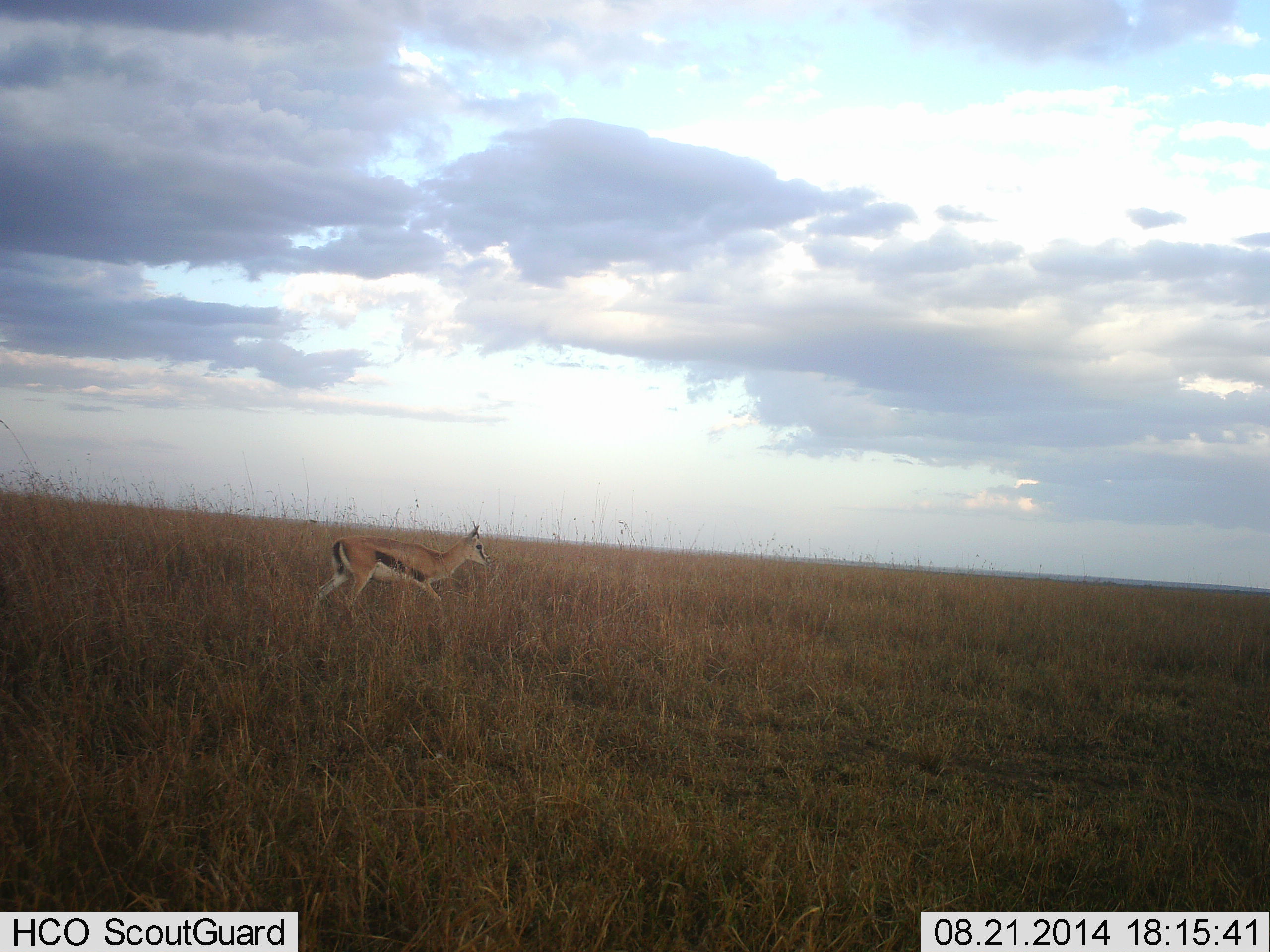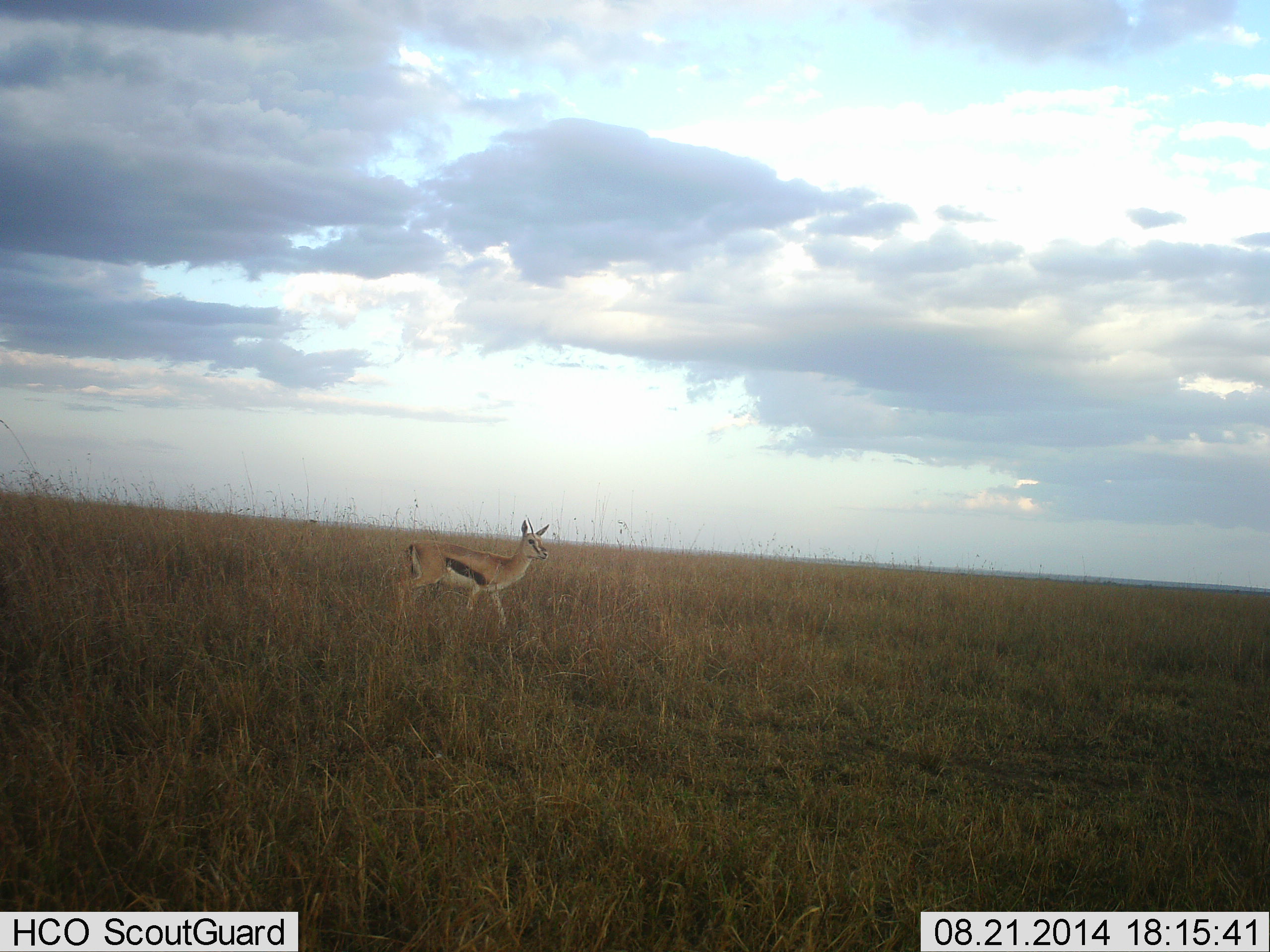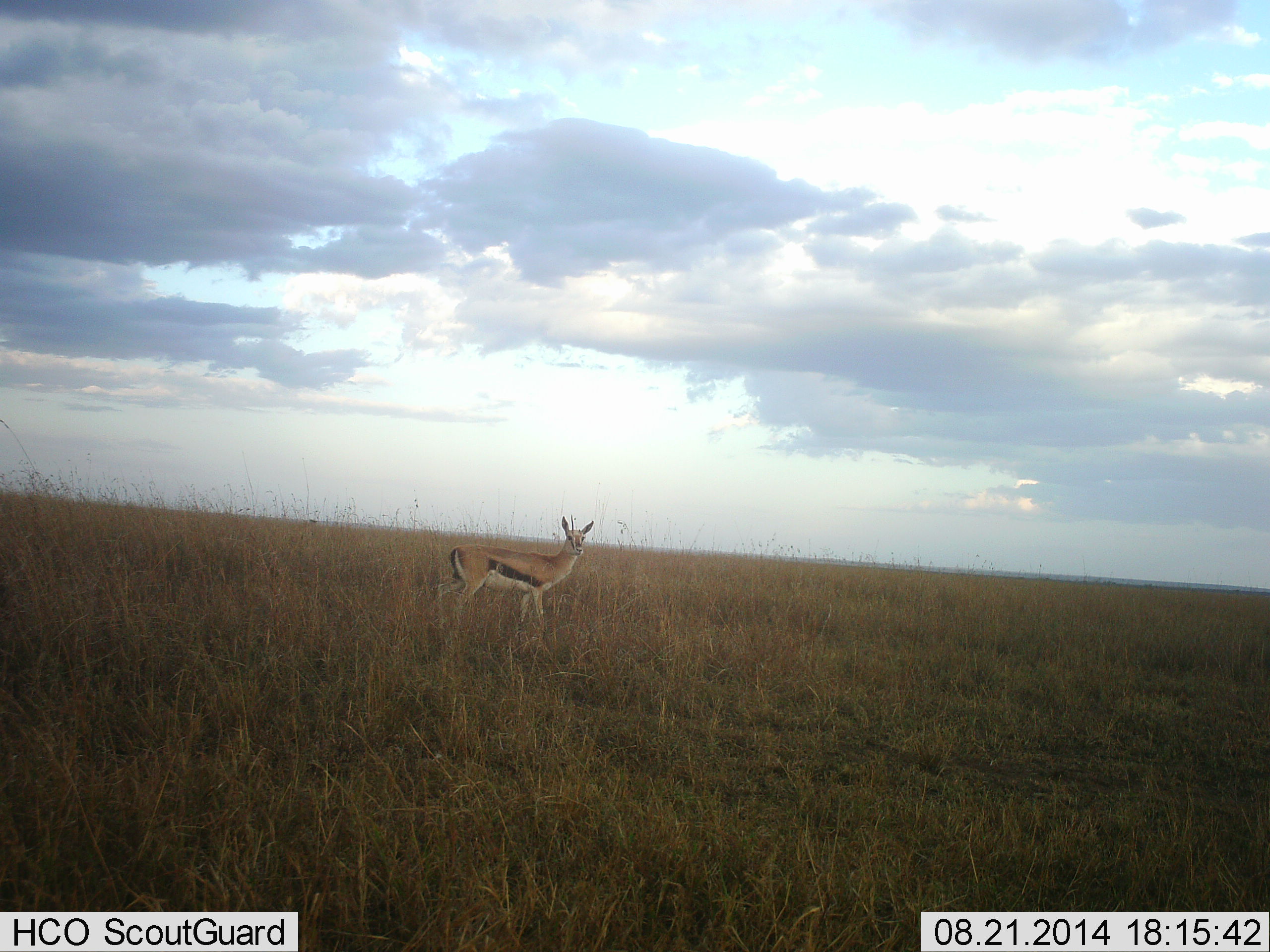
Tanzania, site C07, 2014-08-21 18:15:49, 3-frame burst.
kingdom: Animalia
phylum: Chordata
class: Mammalia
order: Artiodactyla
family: Bovidae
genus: Eudorcas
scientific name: Eudorcas thomsonii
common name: thomson's gazelle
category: gazellethomsons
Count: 1.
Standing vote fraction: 30%.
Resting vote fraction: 0%.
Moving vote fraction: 70%.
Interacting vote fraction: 0%.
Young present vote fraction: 0%.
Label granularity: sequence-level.